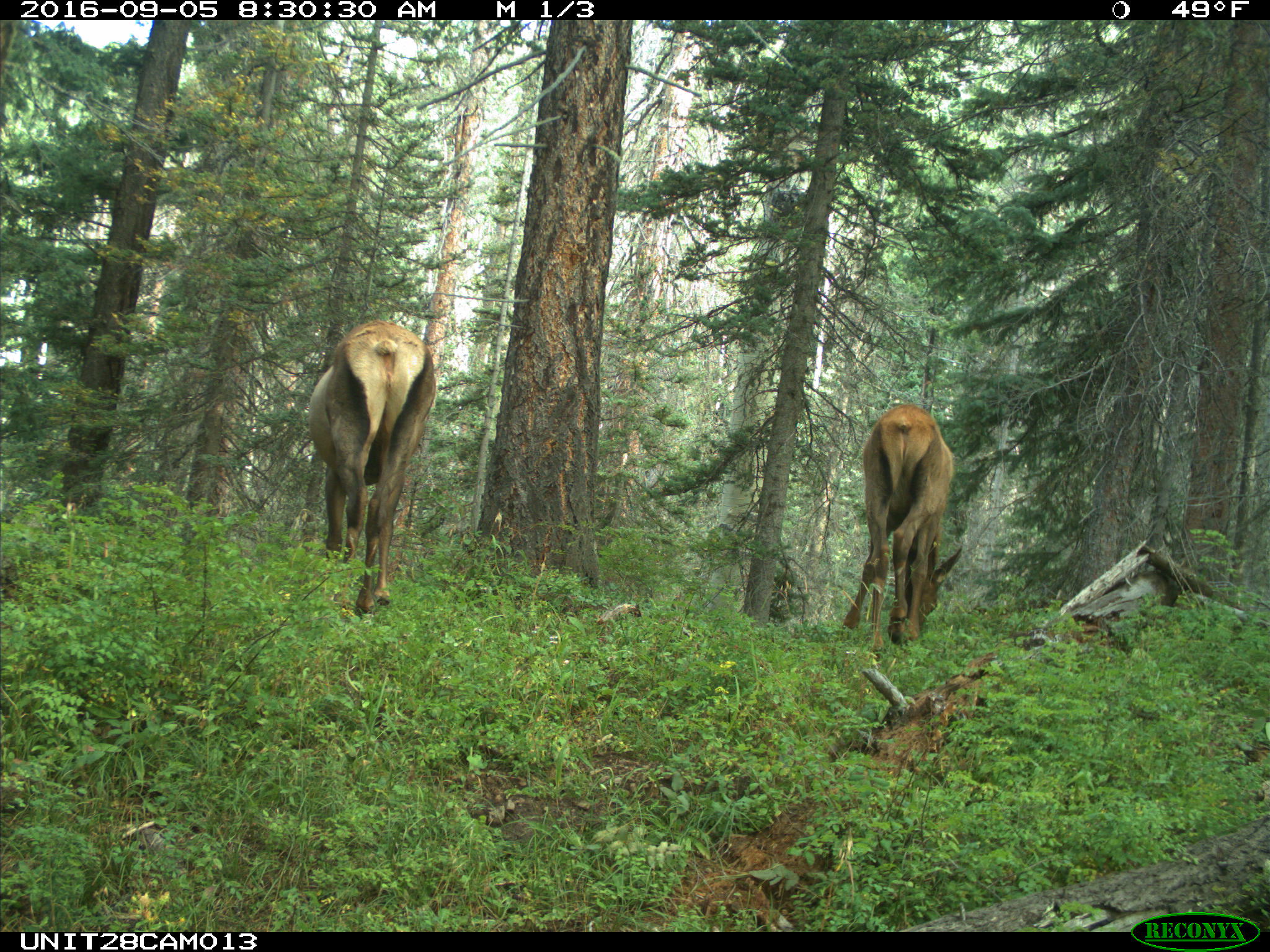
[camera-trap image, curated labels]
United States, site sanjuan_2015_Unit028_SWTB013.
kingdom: Animalia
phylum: Chordata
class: Mammalia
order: Artiodactyla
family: Cervidae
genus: Cervus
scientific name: Cervus elaphus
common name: red deer